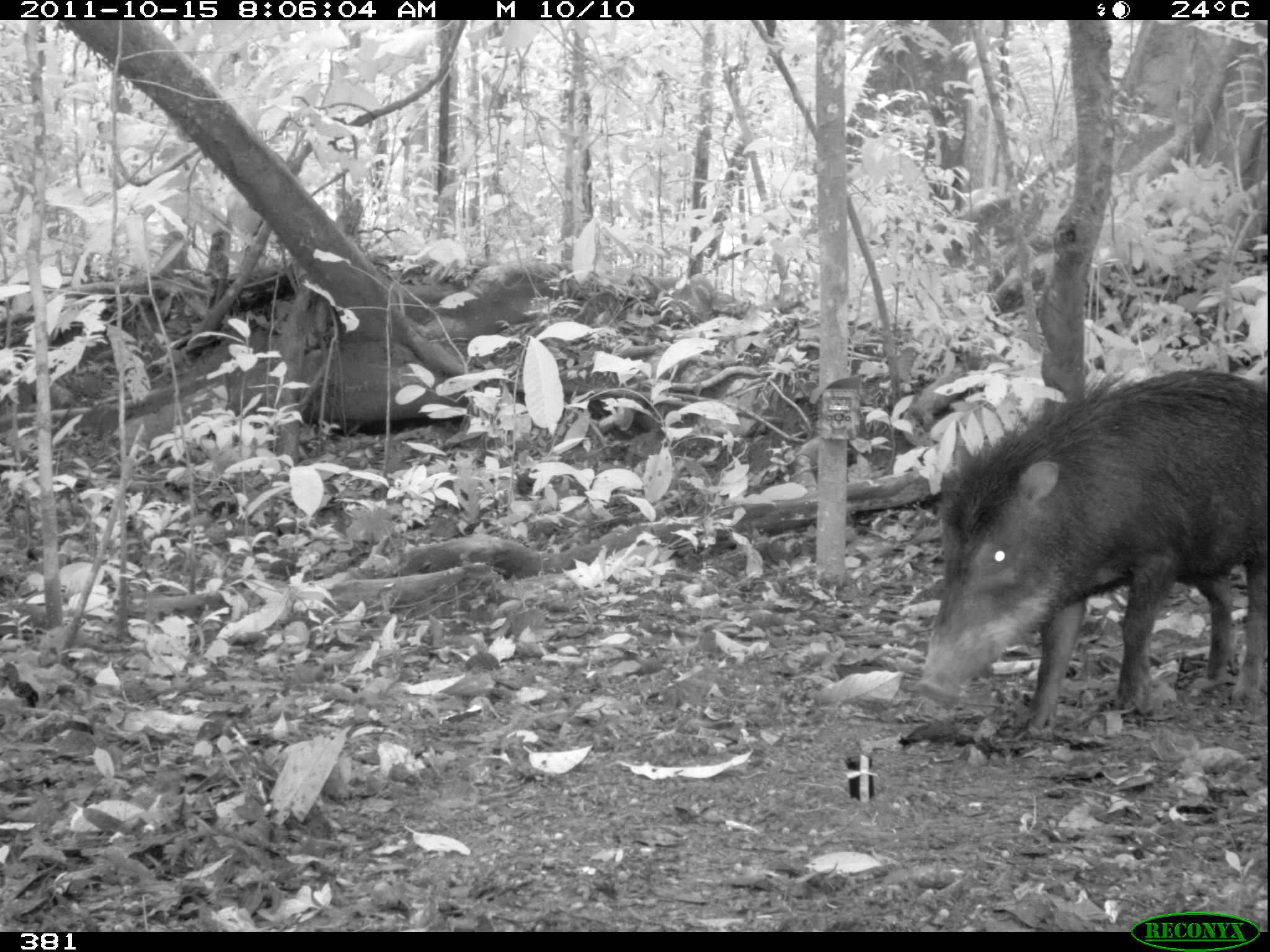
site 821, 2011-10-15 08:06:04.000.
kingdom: Animalia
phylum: Chordata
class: Mammalia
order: Artiodactyla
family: Tayassuidae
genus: Tayassu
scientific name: Tayassu pecari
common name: white-lipped peccary